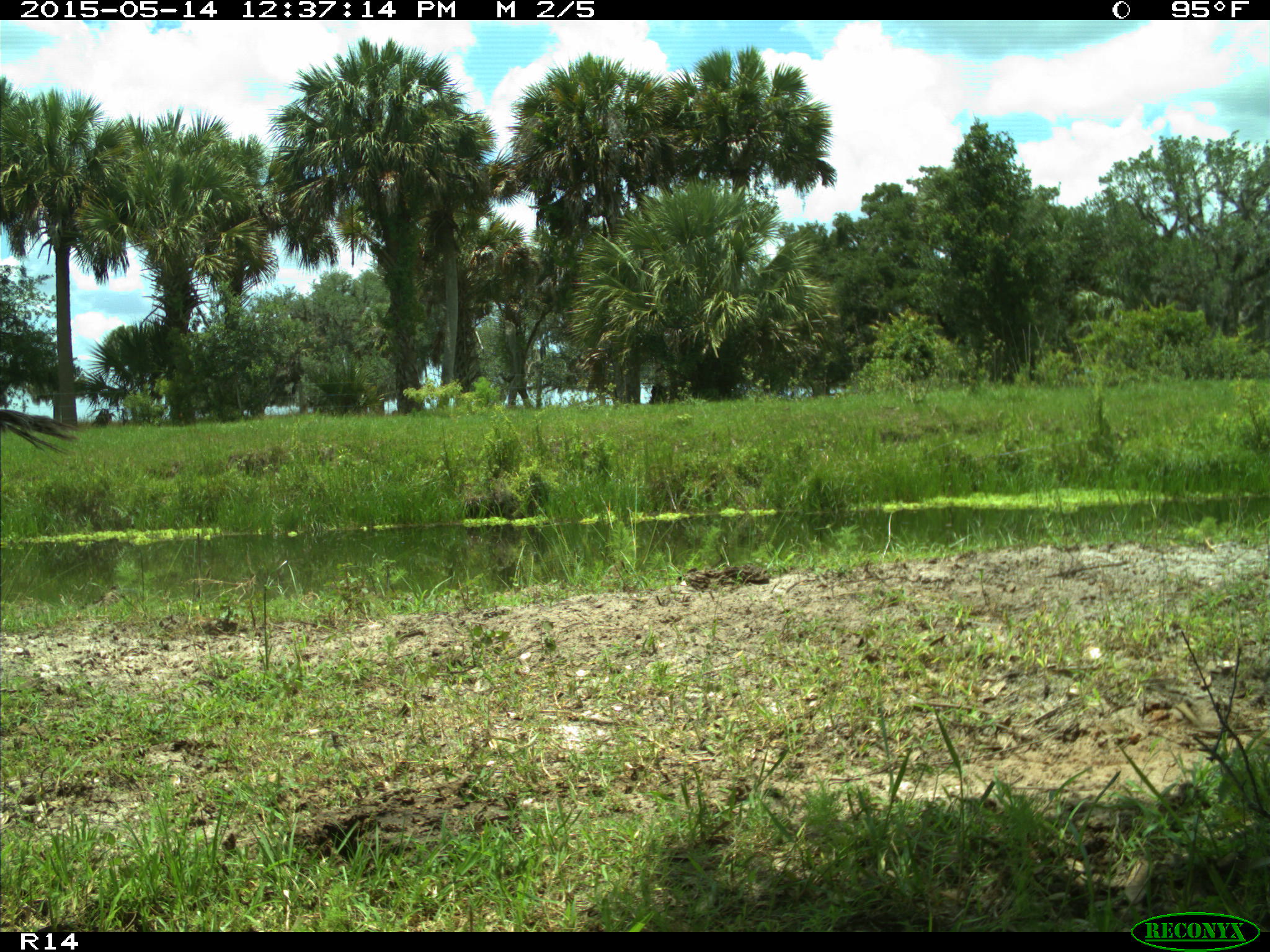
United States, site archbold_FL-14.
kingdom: Animalia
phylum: Chordata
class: Mammalia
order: Artiodactyla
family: Bovidae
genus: Bos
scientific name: Bos taurus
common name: domestic cow